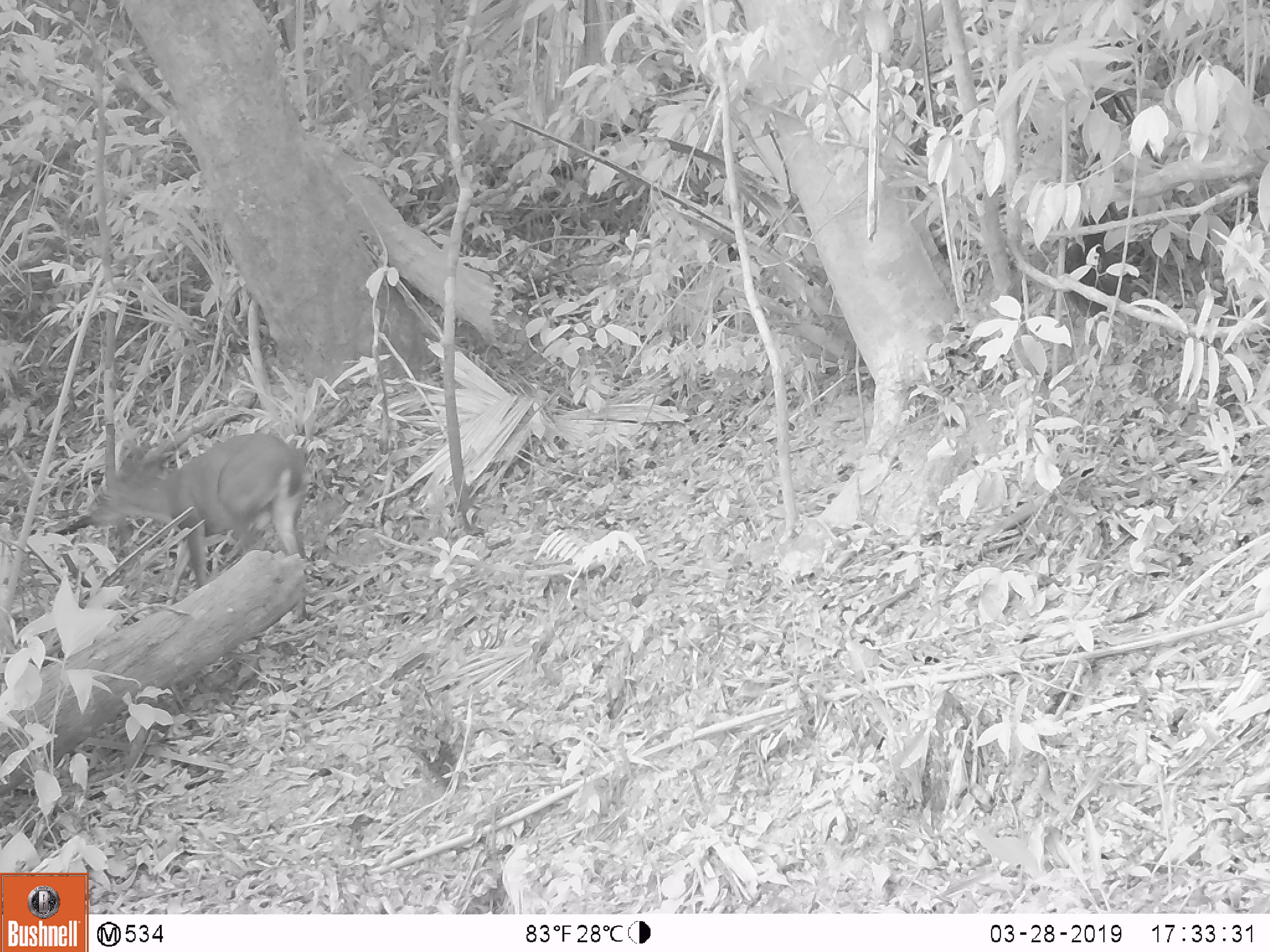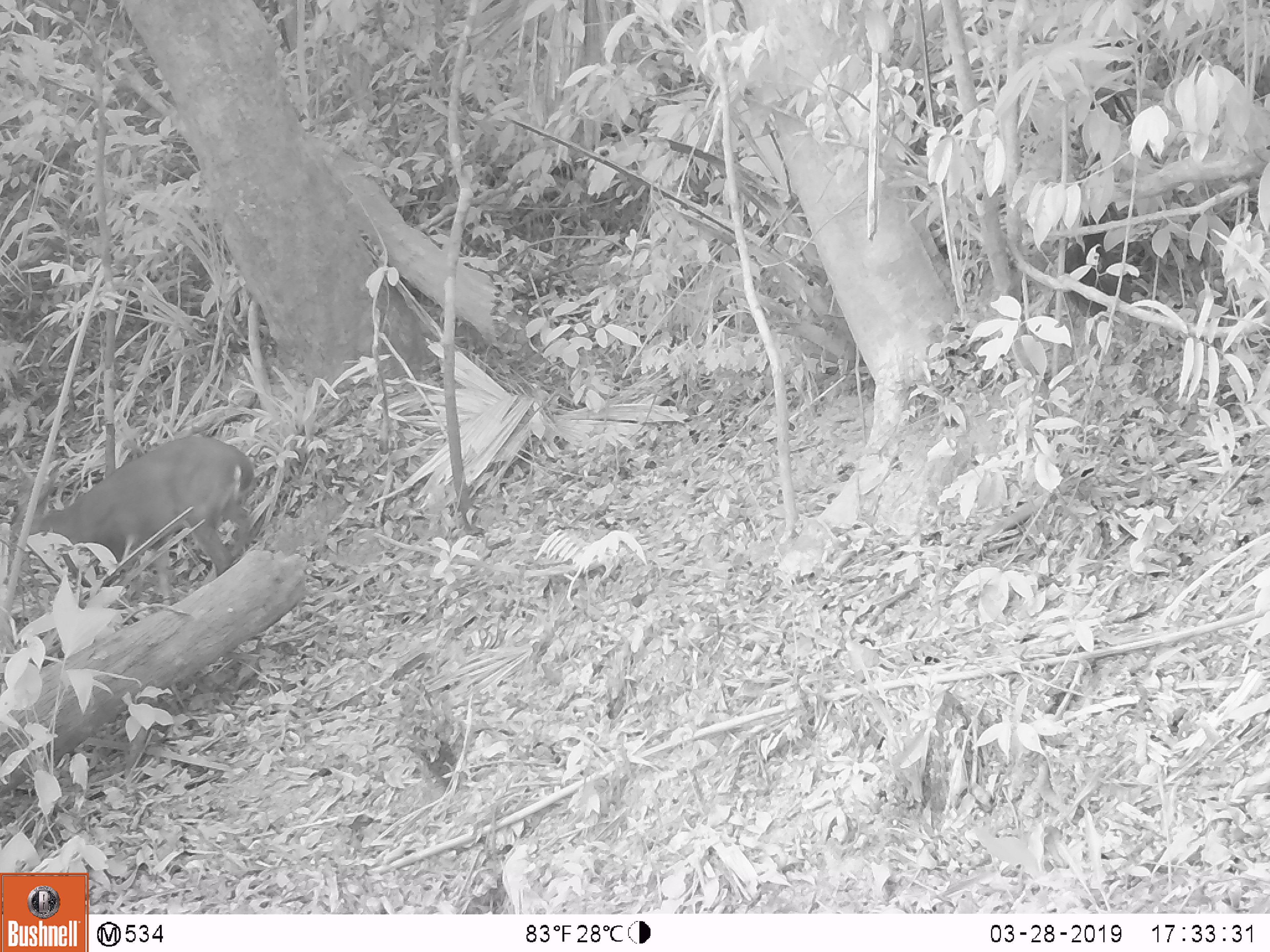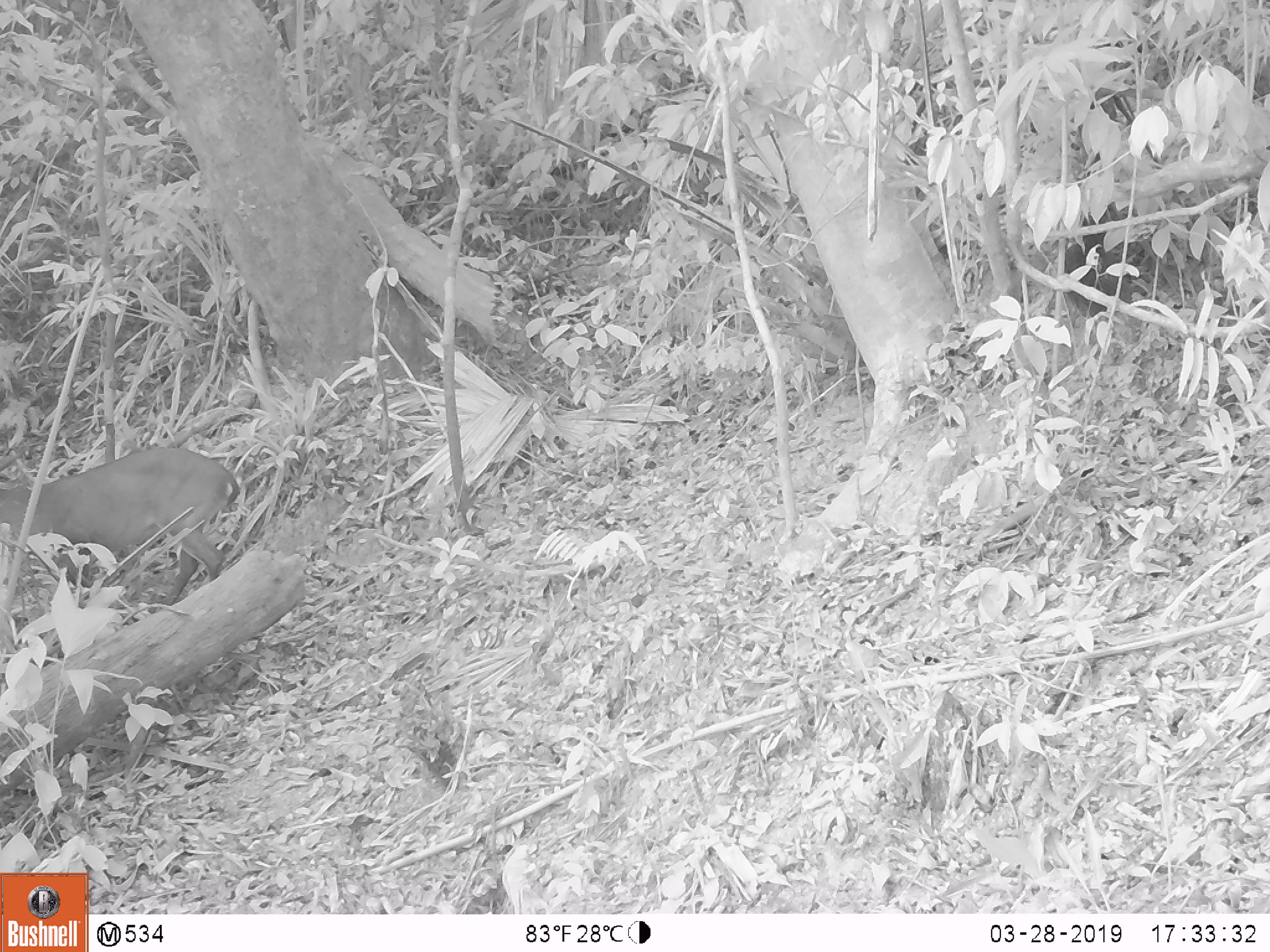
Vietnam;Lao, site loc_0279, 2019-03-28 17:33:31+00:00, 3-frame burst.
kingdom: Animalia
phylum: Chordata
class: Mammalia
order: Artiodactyla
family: Cervidae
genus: Muntiacus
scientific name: Muntiacus vuquangensis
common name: large-antlered muntjac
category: large antlered muntjac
Large antlered muntjac (large-antlered muntjac) (Muntiacus vuquangensis). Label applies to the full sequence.